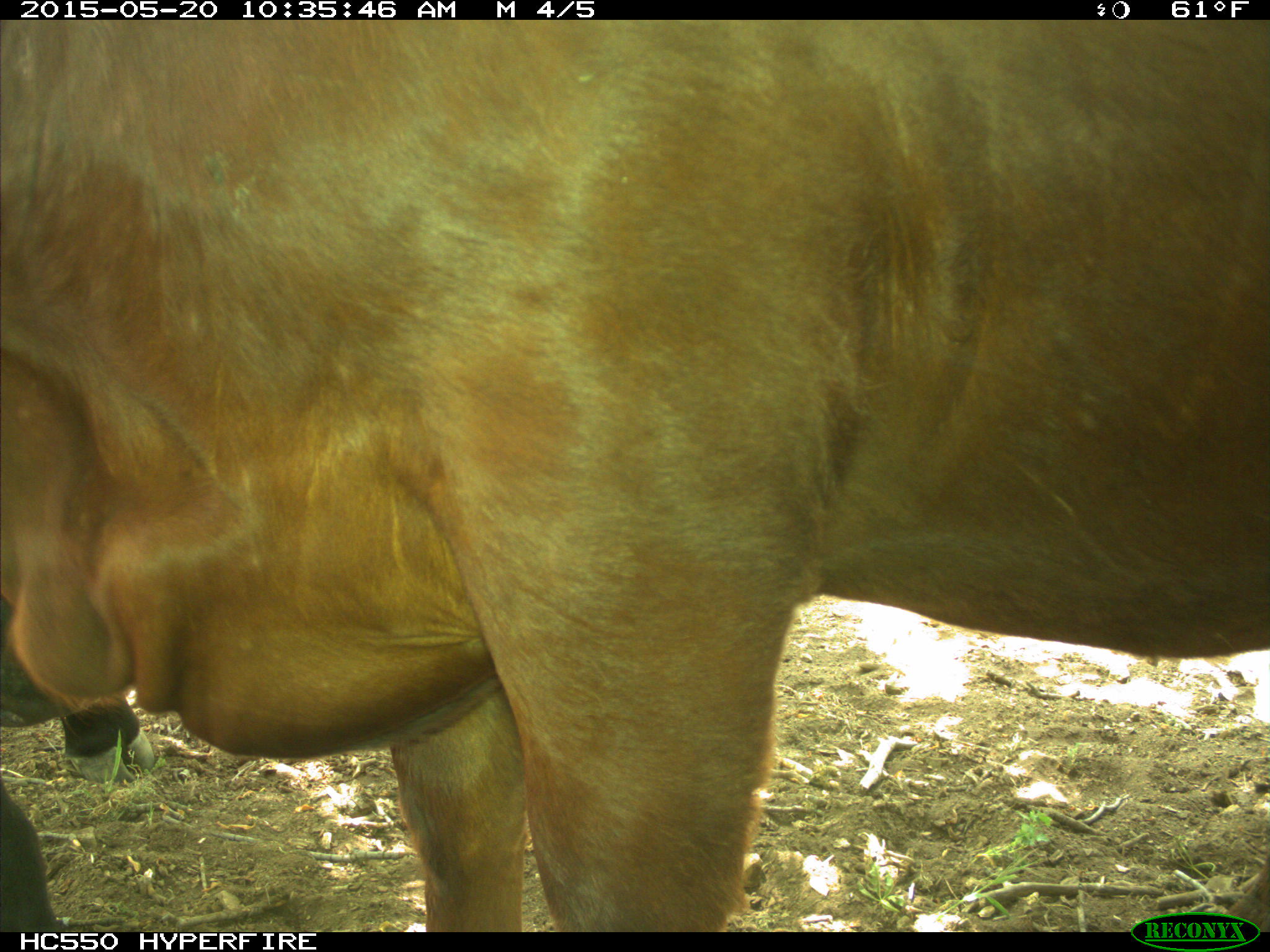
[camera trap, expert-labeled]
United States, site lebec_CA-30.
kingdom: Animalia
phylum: Chordata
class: Mammalia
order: Artiodactyla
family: Bovidae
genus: Bos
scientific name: Bos taurus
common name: domestic cow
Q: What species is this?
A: Bos taurus (domestic cow).